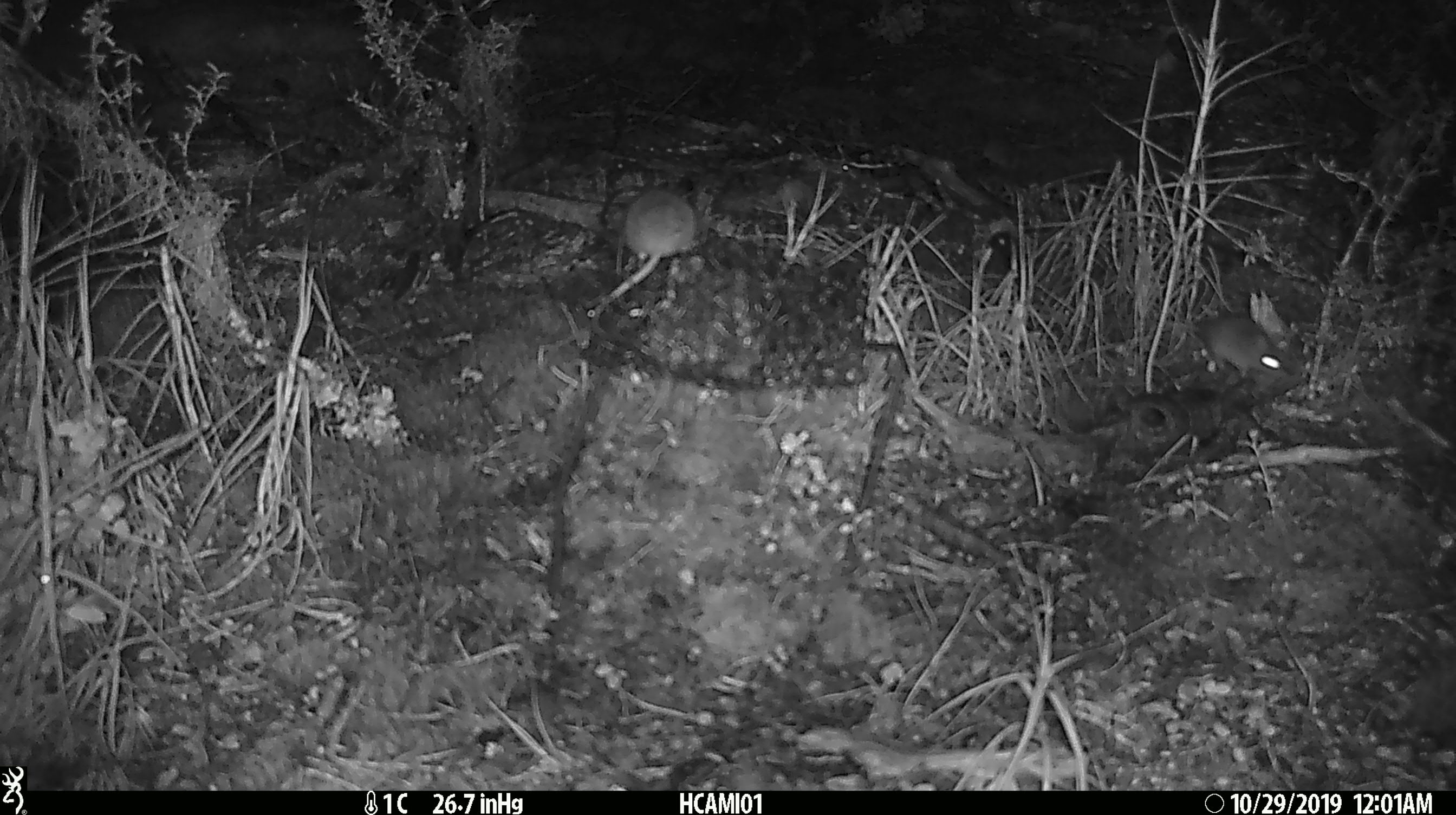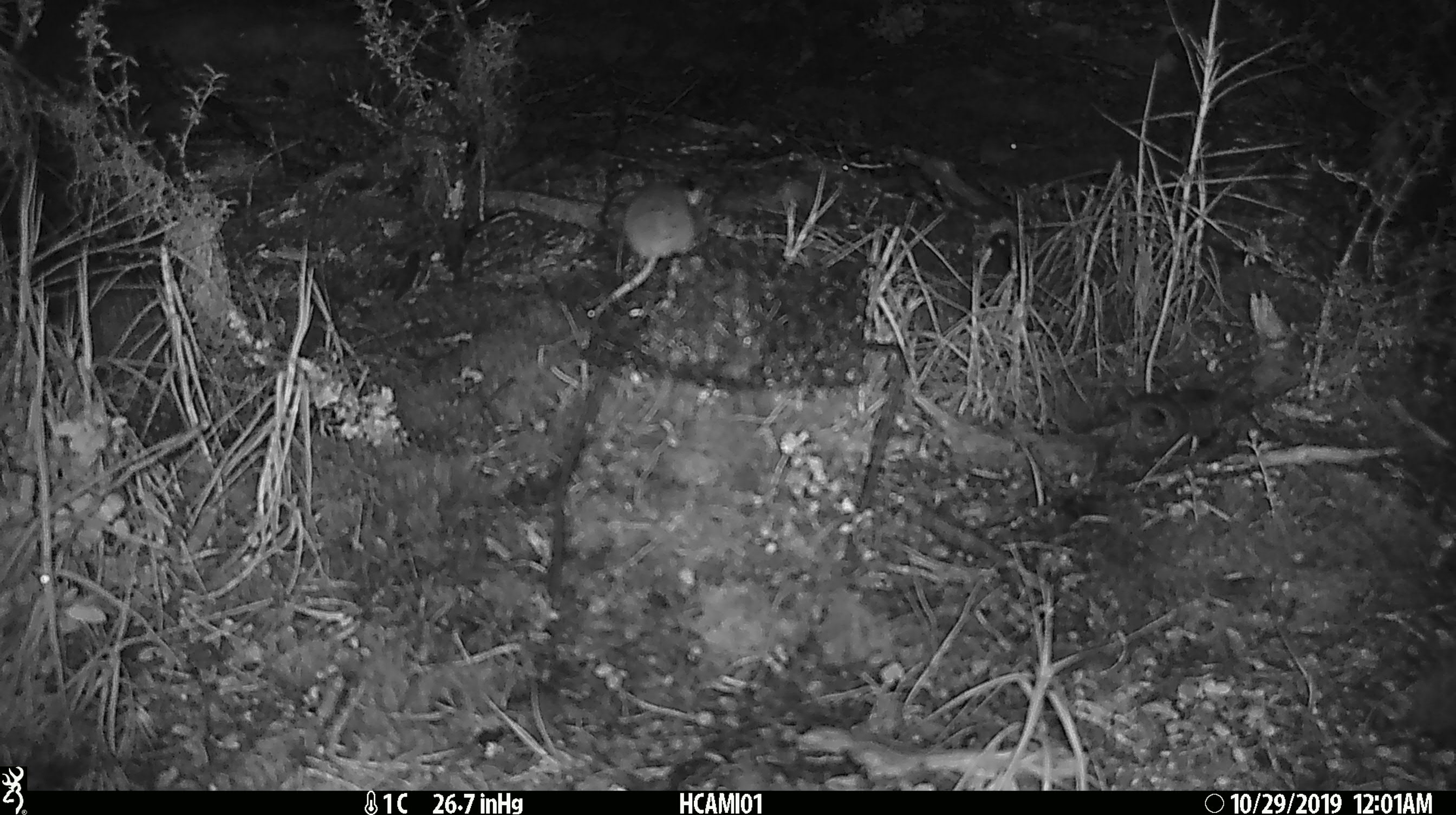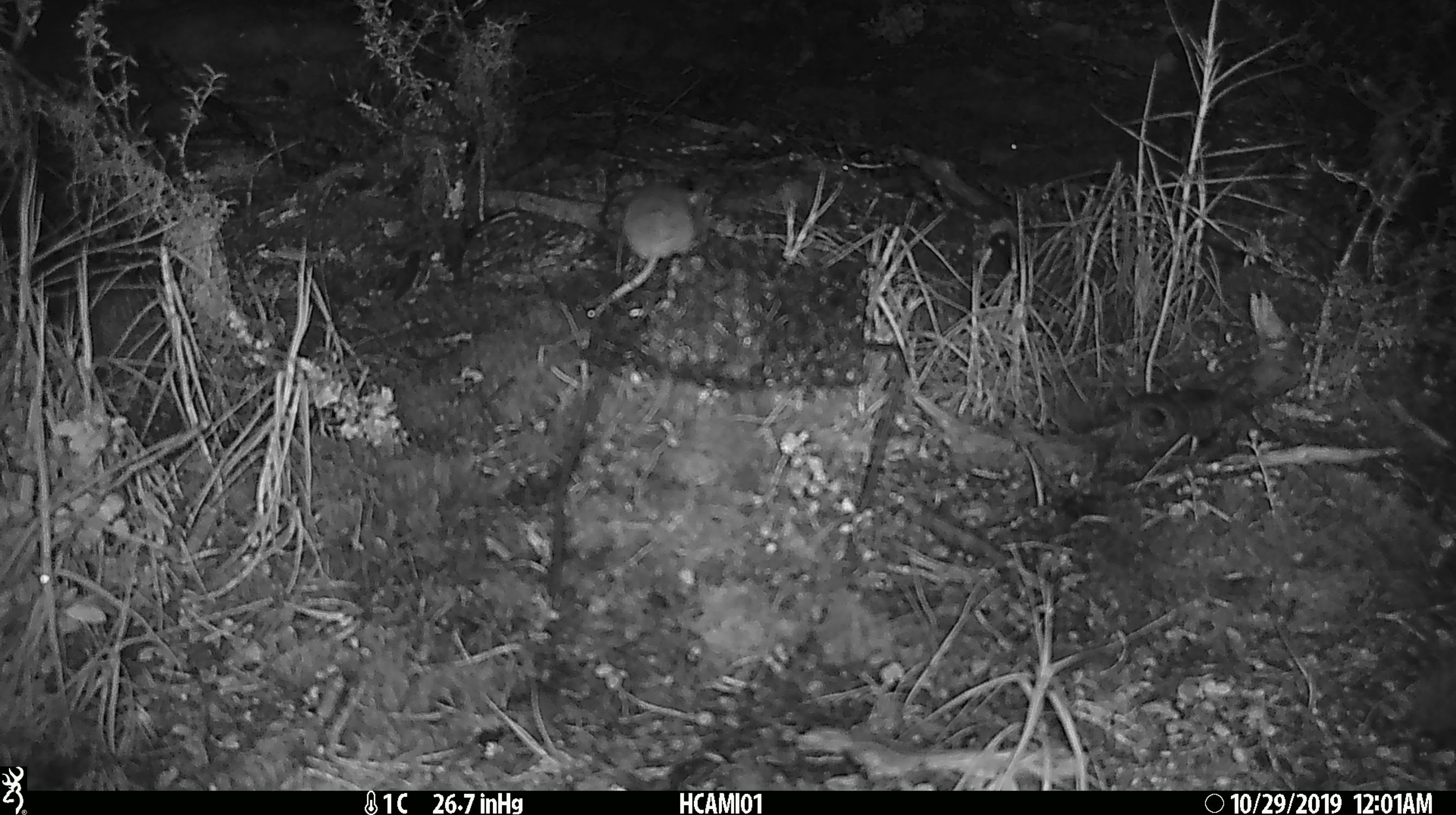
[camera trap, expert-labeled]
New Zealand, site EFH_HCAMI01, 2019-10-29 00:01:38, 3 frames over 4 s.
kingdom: Animalia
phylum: Chordata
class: Mammalia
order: Rodentia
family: Muridae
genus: Mus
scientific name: Mus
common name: mouse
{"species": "mouse (Mus)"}